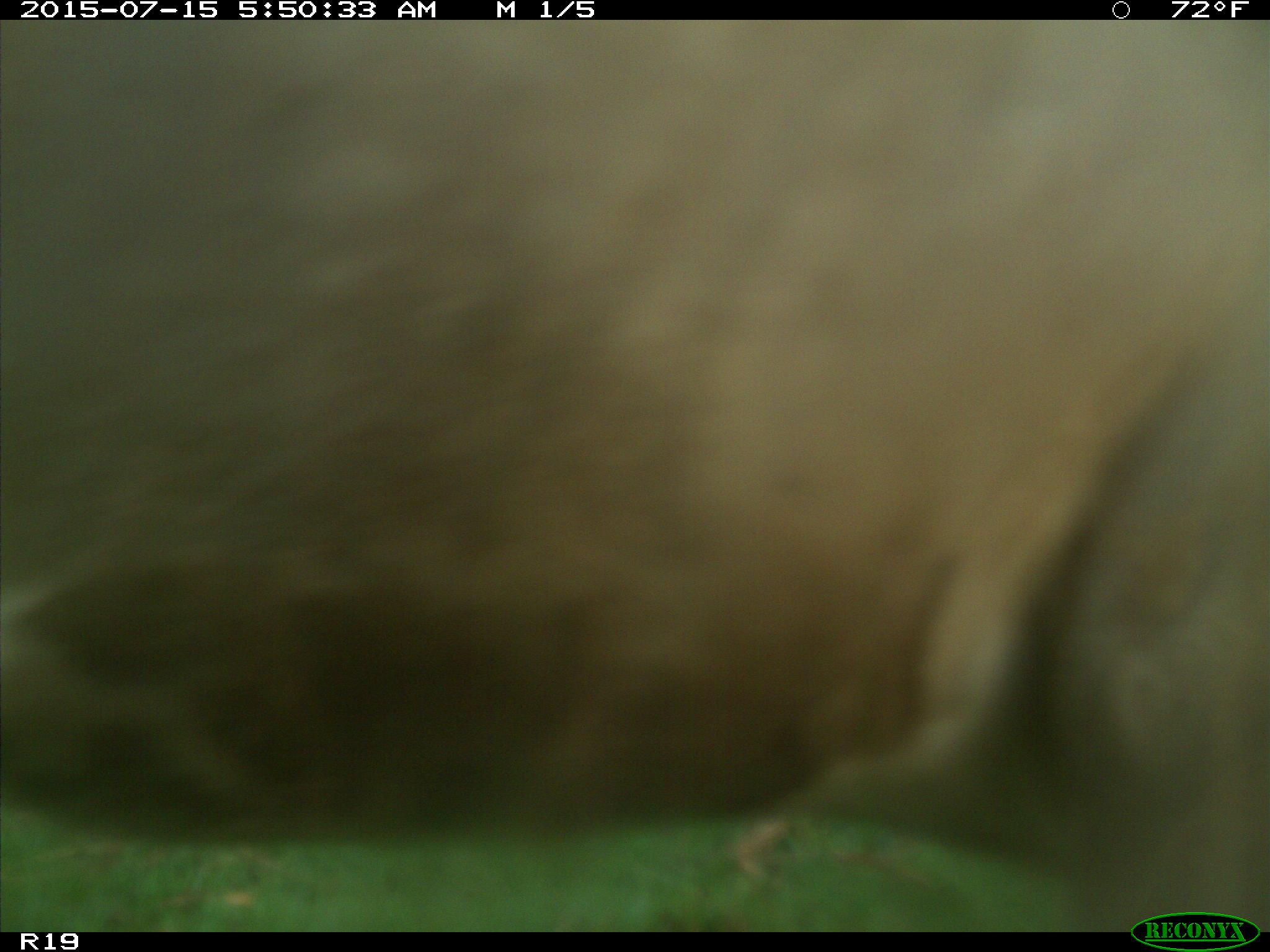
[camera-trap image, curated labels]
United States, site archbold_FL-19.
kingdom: Animalia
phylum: Chordata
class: Mammalia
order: Artiodactyla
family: Bovidae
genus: Bos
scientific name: Bos taurus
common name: domestic cow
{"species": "Bos taurus (domestic cow)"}